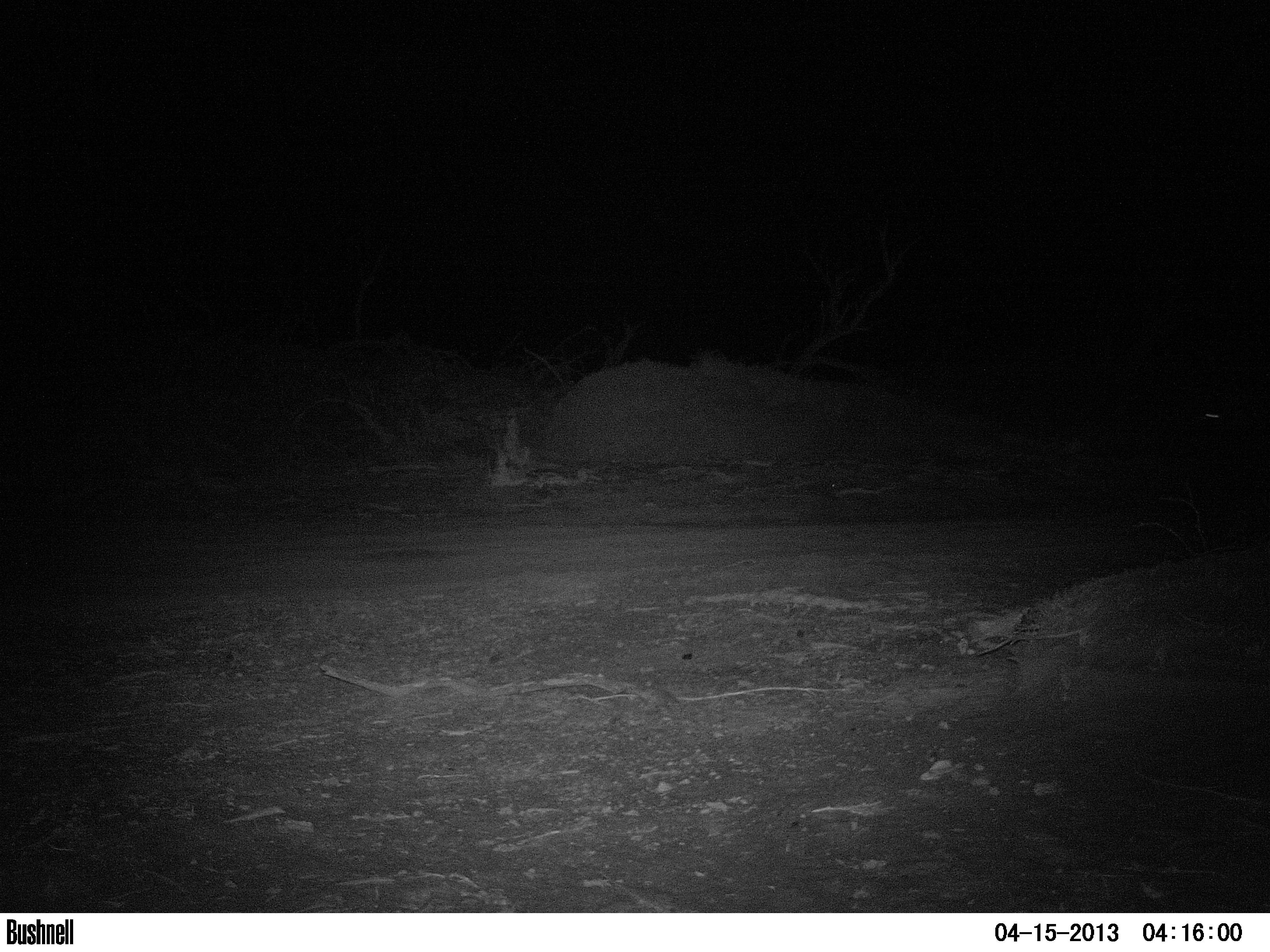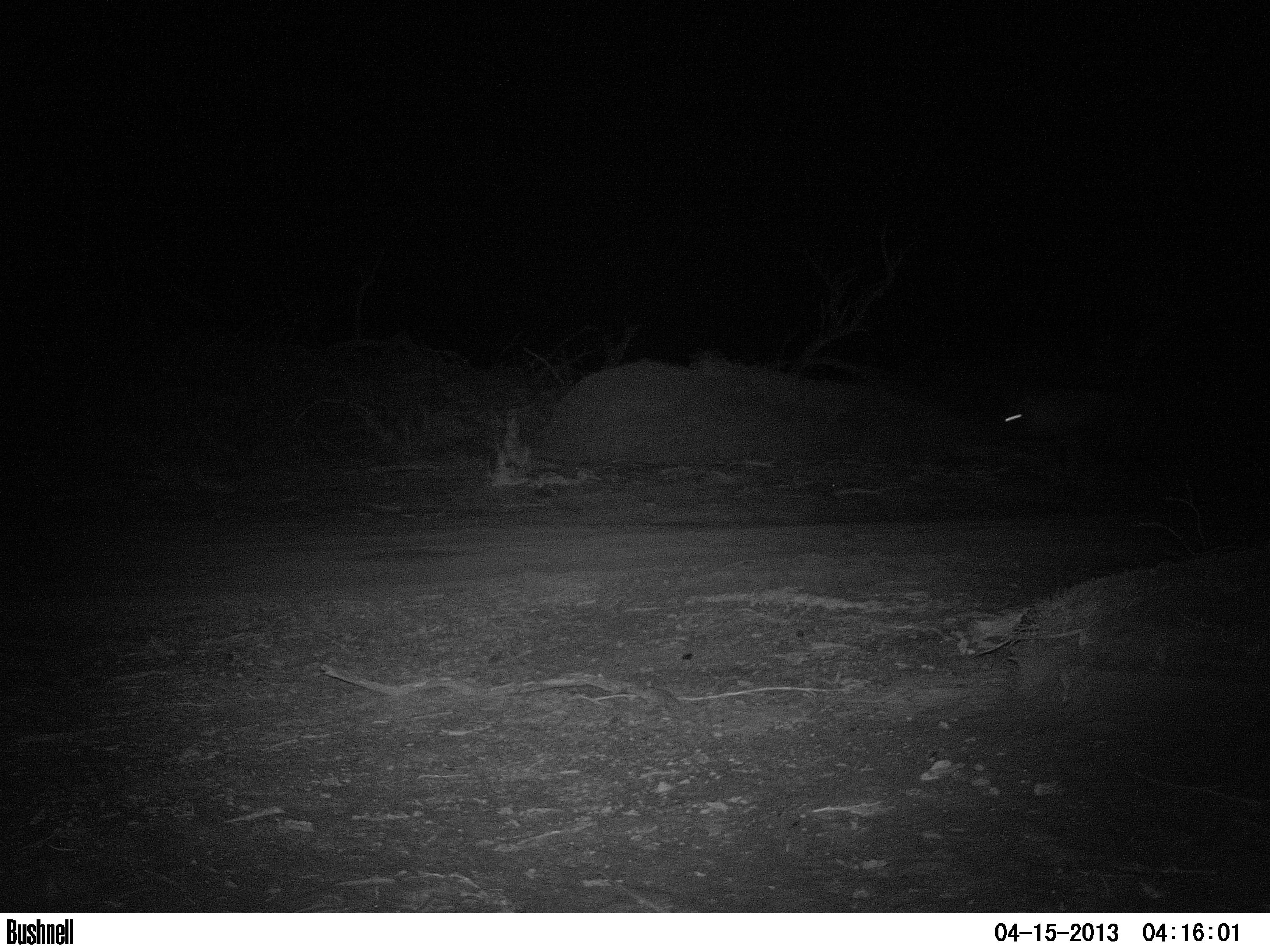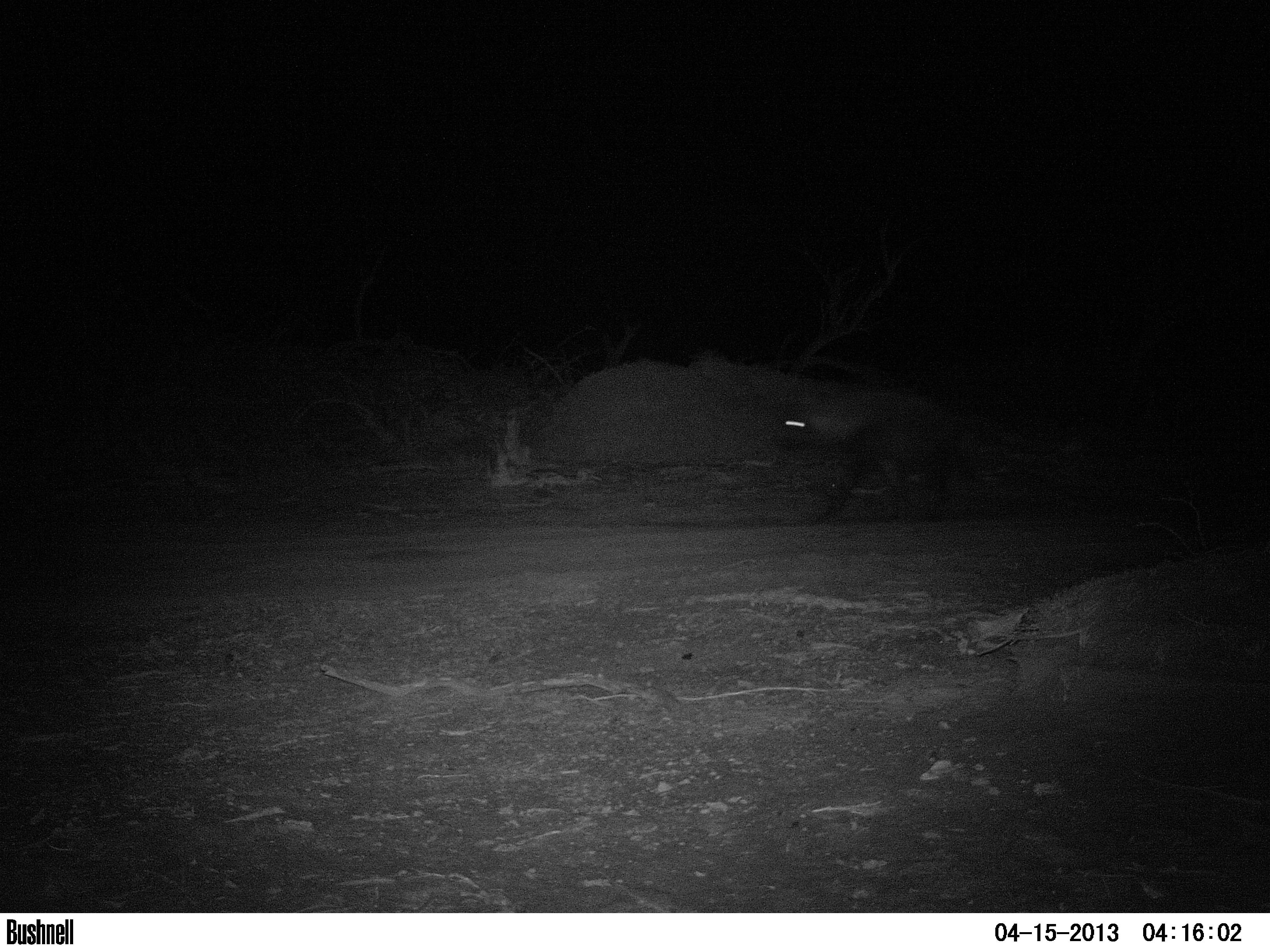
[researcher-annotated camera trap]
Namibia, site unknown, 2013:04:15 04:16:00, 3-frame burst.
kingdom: Animalia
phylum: Chordata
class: Mammalia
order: Carnivora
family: Hyaenidae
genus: Parahyaena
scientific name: Parahyaena brunnea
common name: brown hyena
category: hyaena brunnea